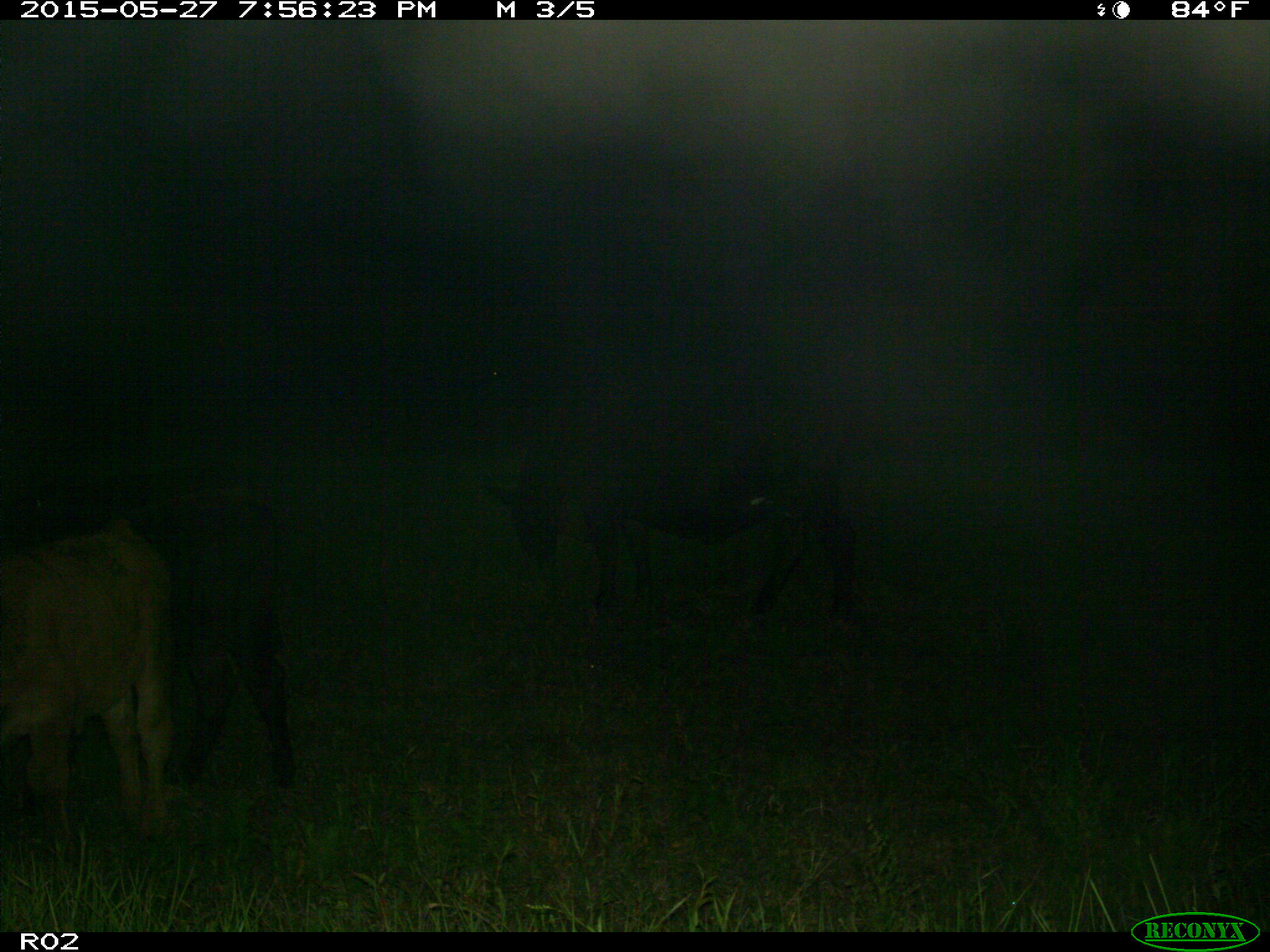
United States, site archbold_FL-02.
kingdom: Animalia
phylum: Chordata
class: Mammalia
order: Artiodactyla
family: Bovidae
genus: Bos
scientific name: Bos taurus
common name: domestic cow